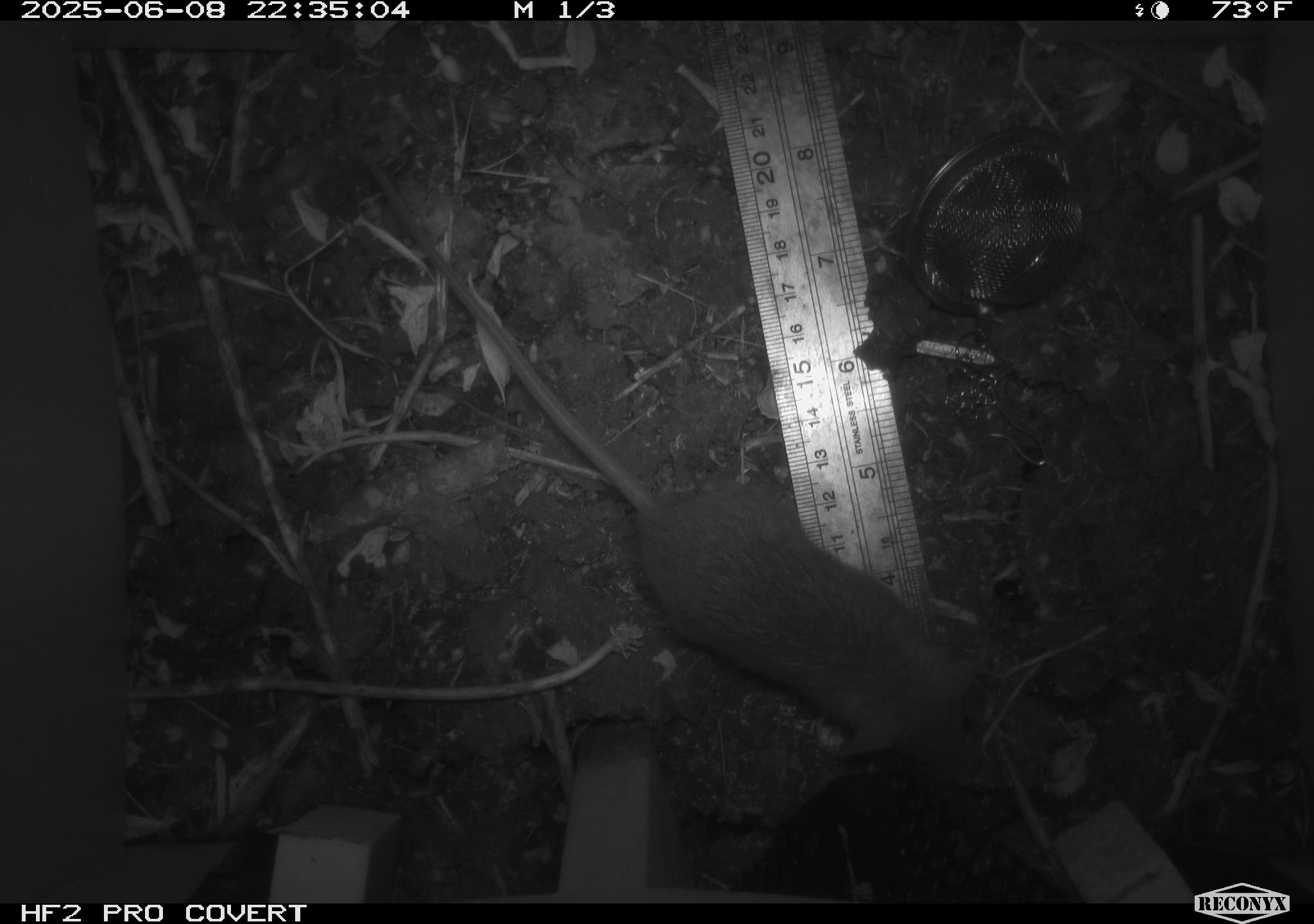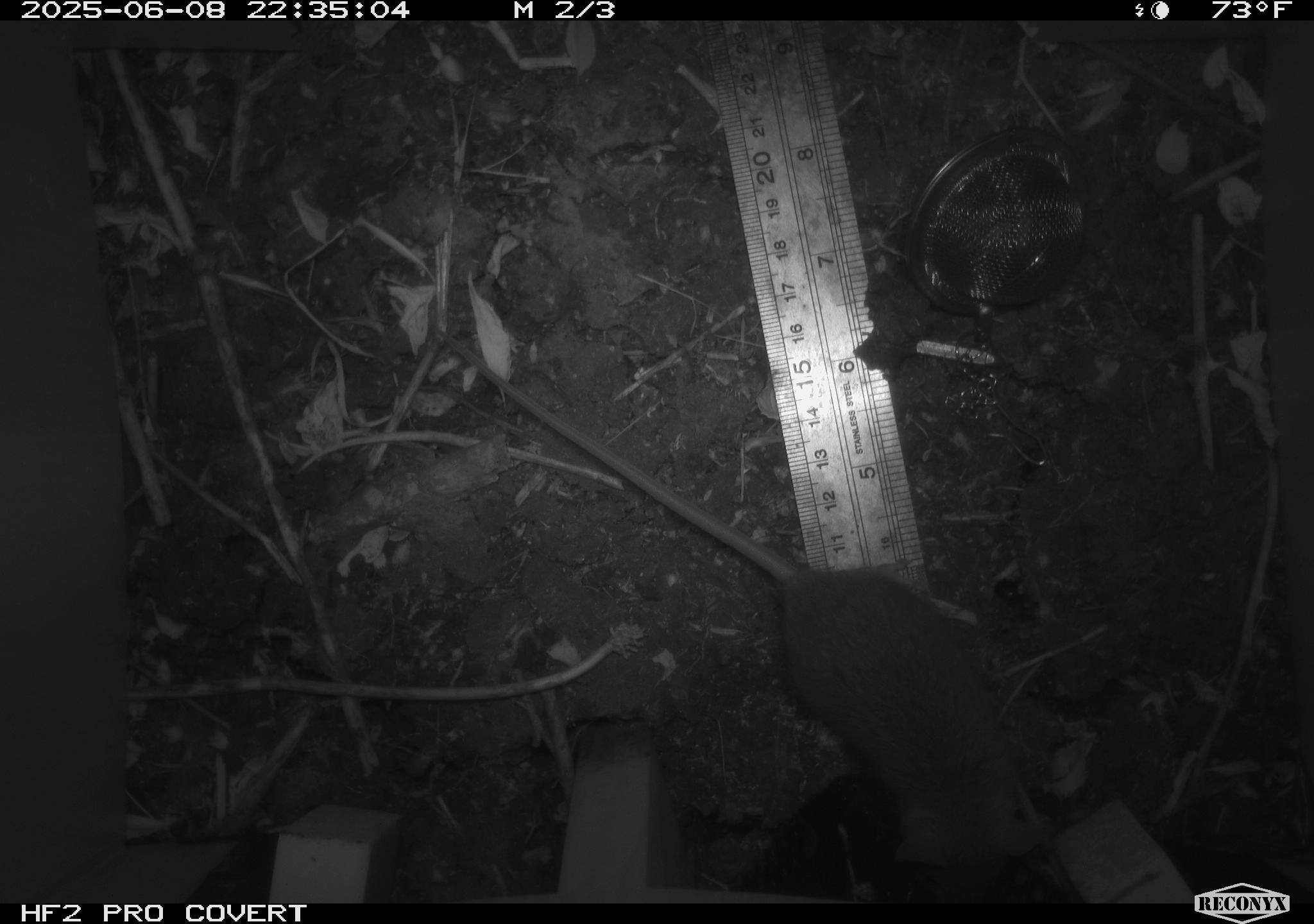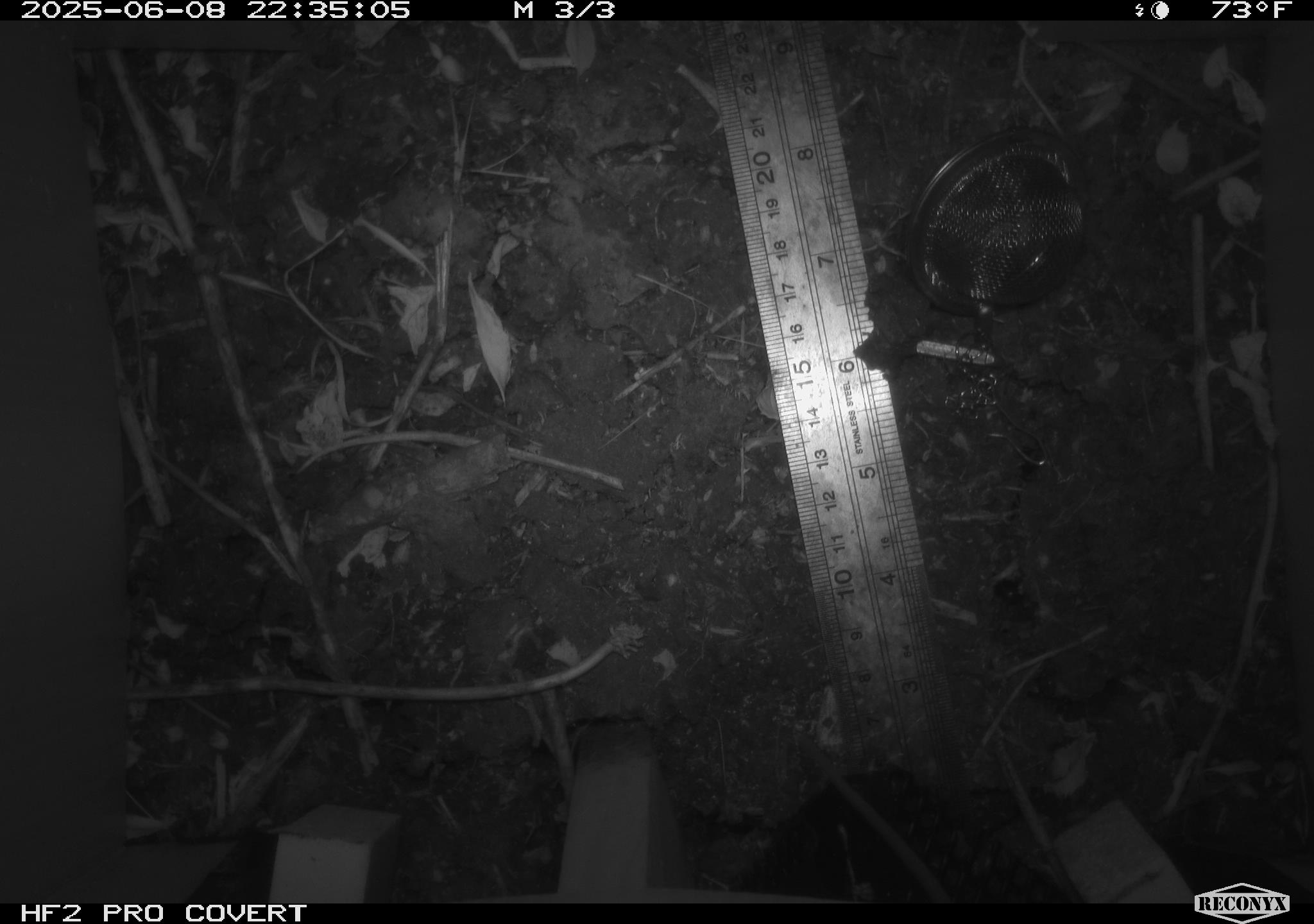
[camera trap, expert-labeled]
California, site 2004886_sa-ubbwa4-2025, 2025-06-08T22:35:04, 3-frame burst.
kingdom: Animalia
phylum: Chordata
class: Mammalia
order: Rodentia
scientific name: Rodentia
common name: rodent